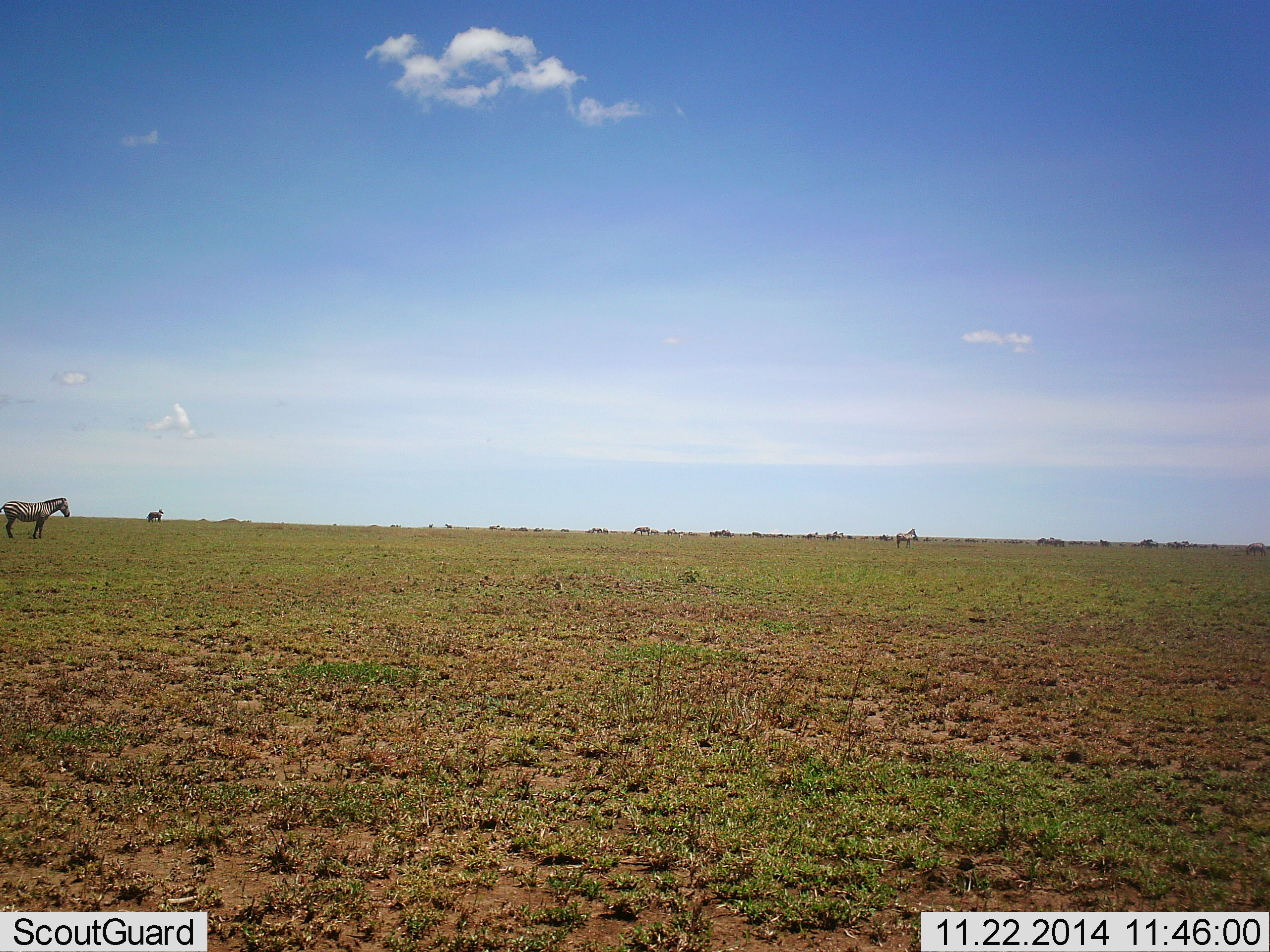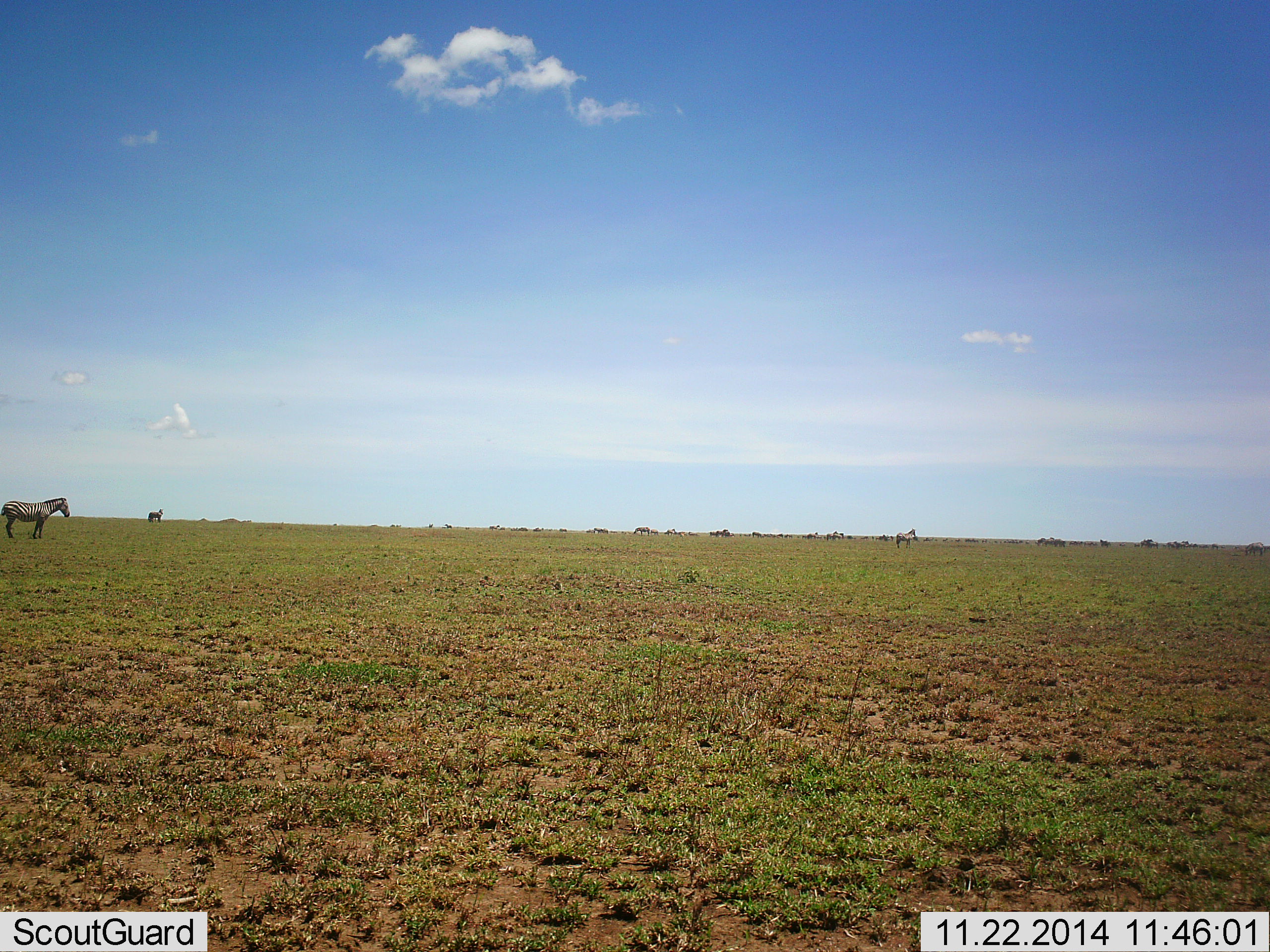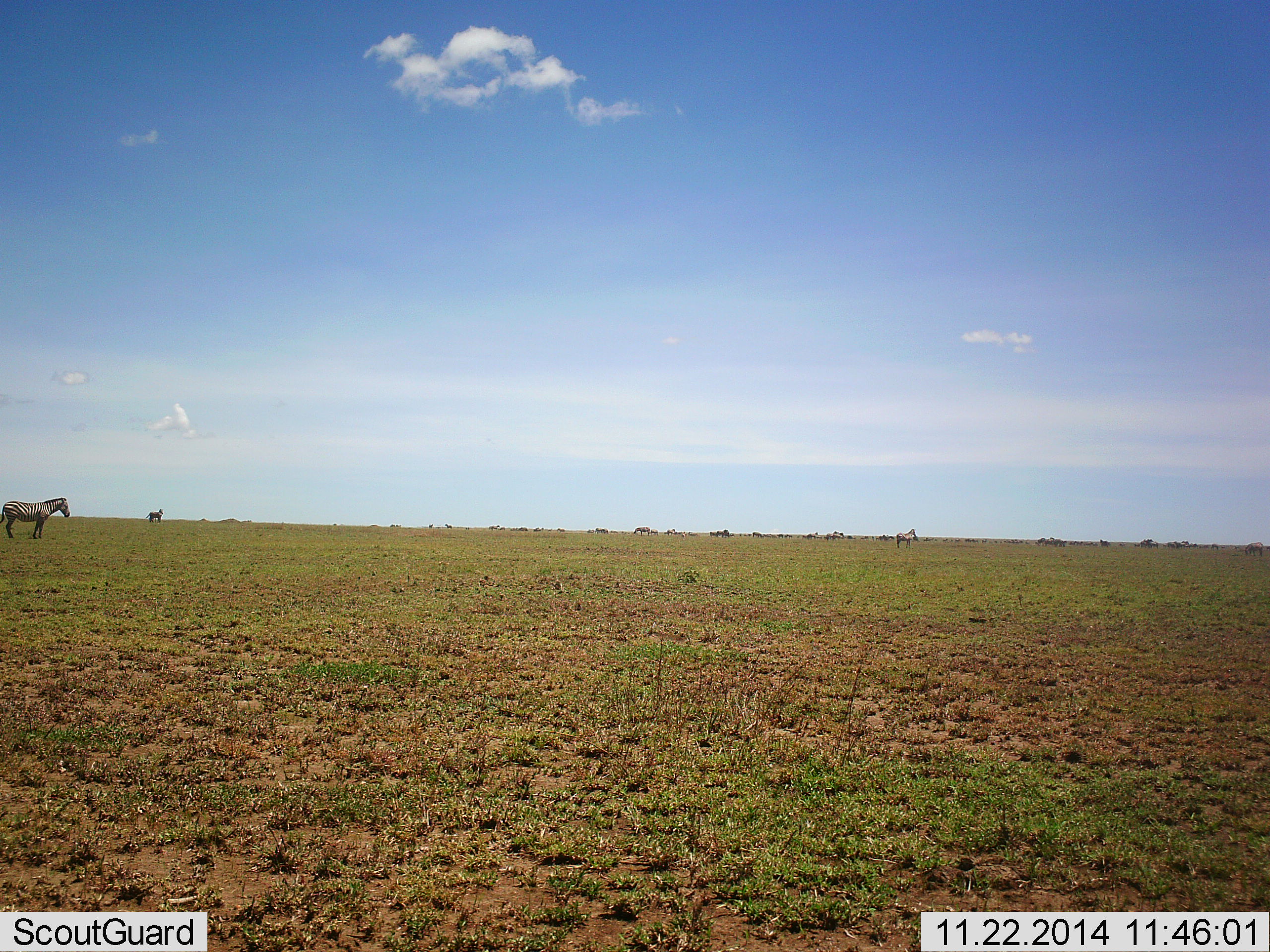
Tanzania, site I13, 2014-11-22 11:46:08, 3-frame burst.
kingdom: Animalia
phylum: Chordata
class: Mammalia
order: Perissodactyla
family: Equidae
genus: Equus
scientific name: Equus quagga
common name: plains zebra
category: zebra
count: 3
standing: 100%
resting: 20%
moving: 20%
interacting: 10%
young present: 10%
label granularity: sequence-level